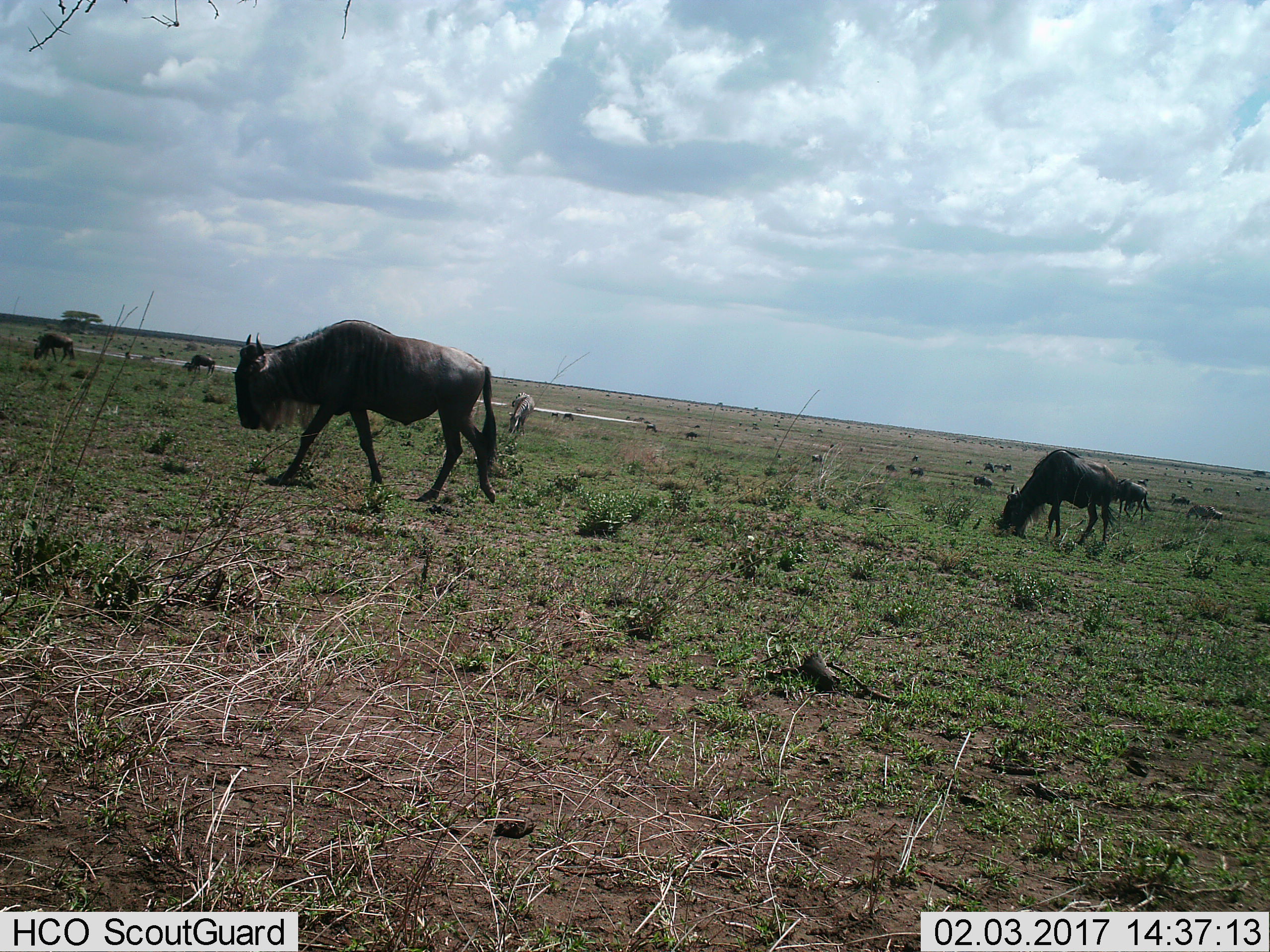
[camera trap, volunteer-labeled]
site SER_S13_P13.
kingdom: Animalia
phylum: Chordata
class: Mammalia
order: Artiodactyla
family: Bovidae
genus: Connochaetes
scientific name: Connochaetes taurinus taurinus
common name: blue wildebeest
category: wildebeestblue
Wildebeestblue (blue wildebeest) (Connochaetes taurinus taurinus), count 11-50. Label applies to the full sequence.